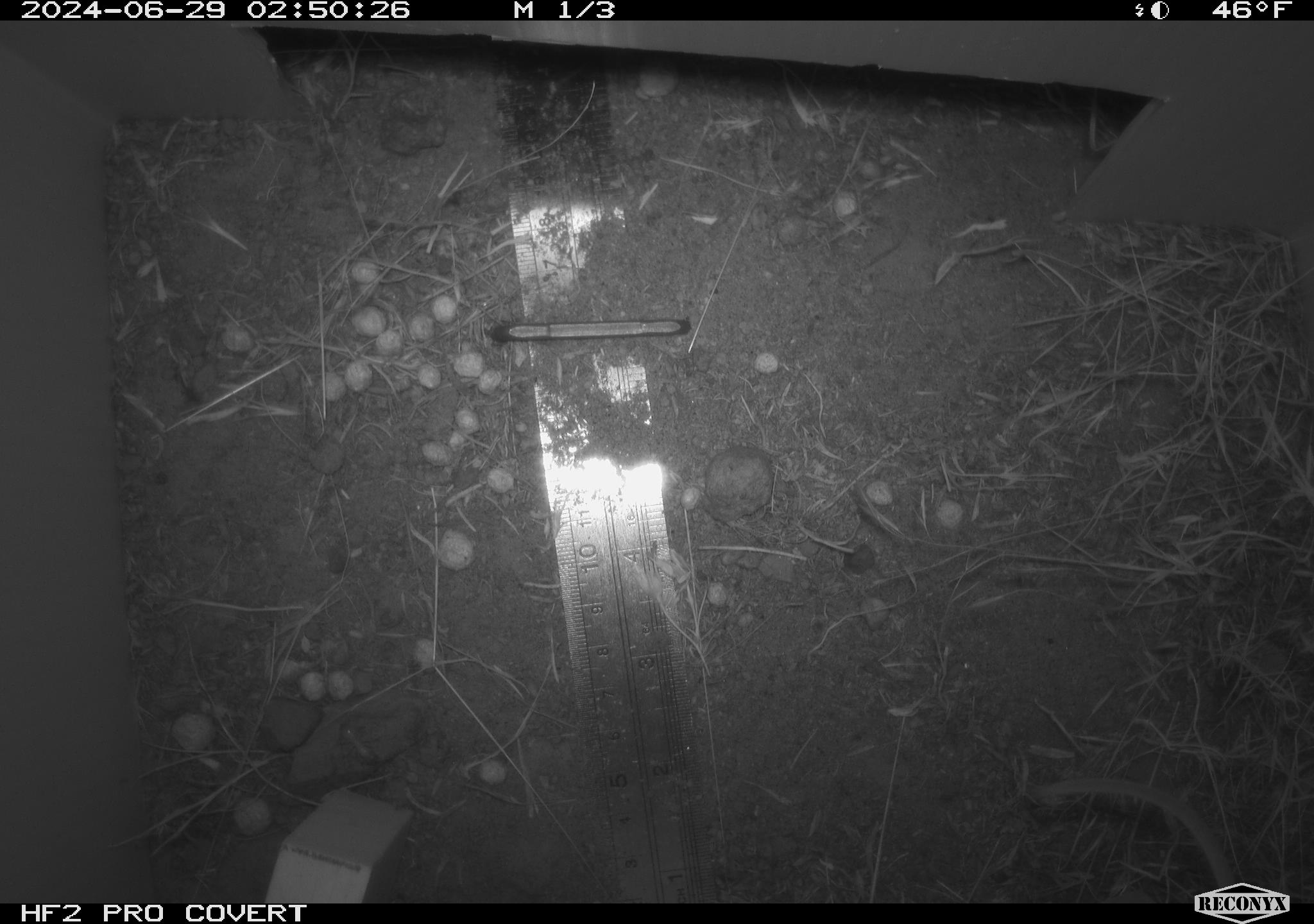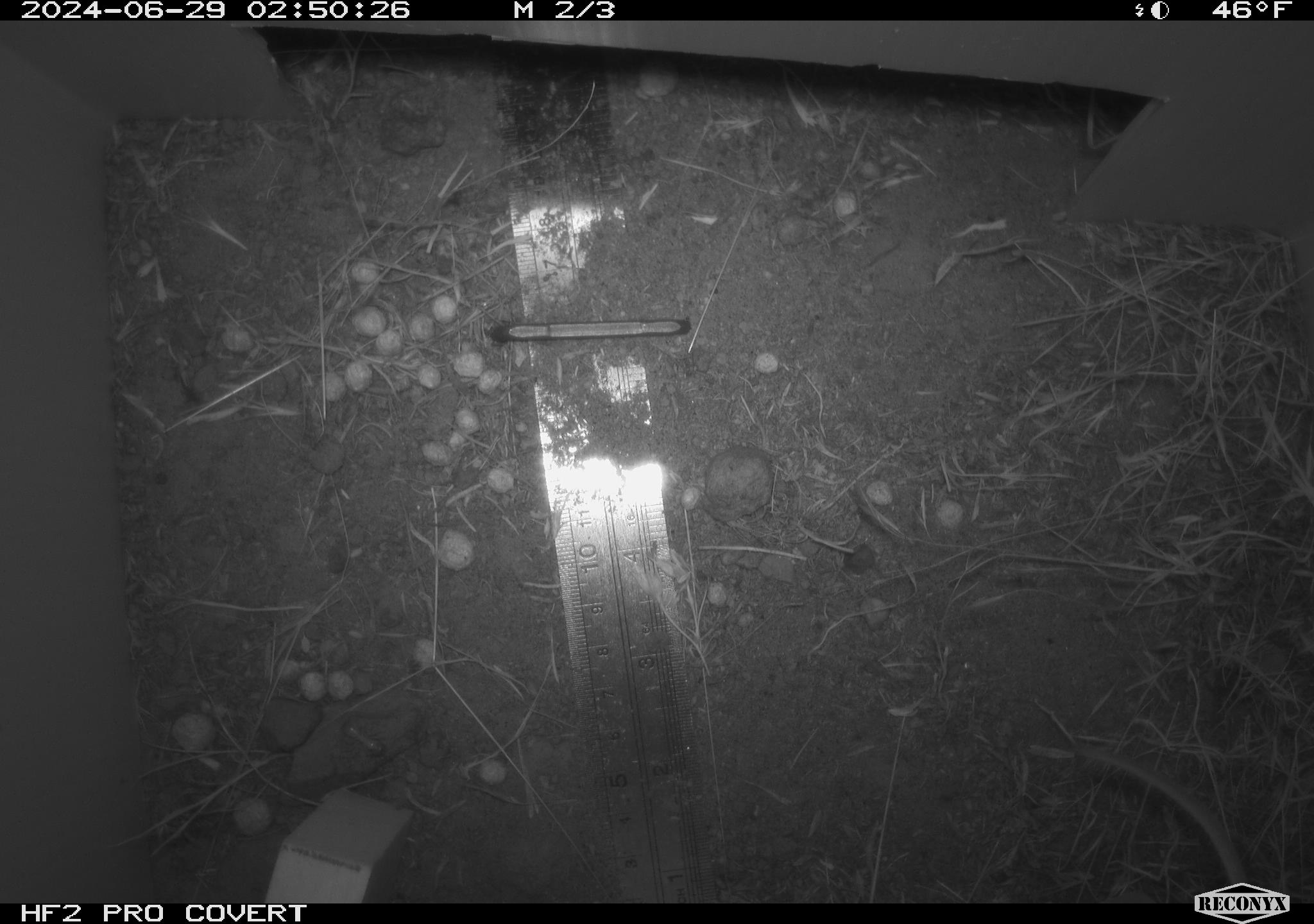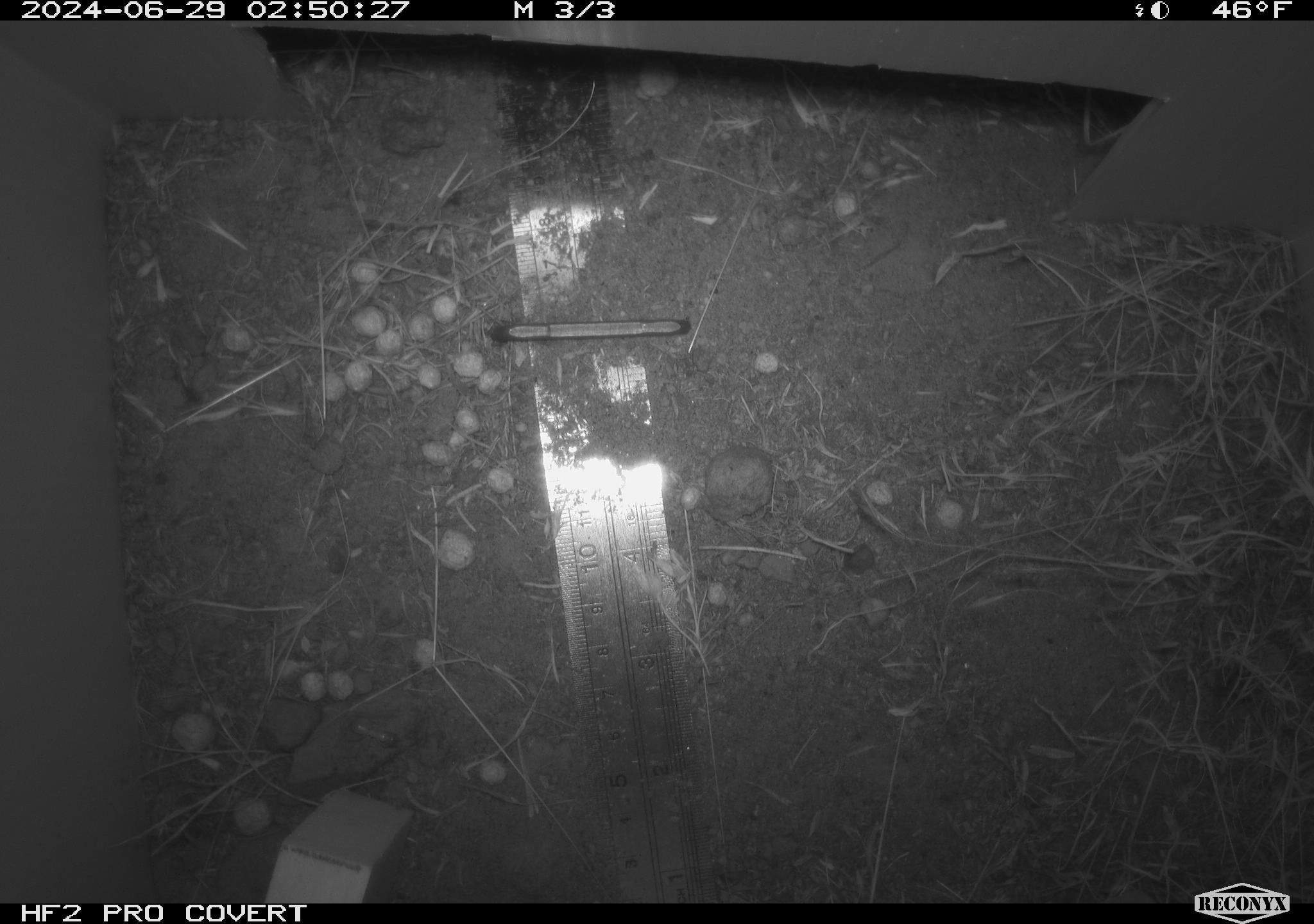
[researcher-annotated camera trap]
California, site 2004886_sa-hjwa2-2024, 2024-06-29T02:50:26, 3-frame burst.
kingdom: Animalia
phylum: Chordata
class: Mammalia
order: Rodentia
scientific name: Rodentia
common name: rodent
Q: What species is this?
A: Rodent (Rodentia).